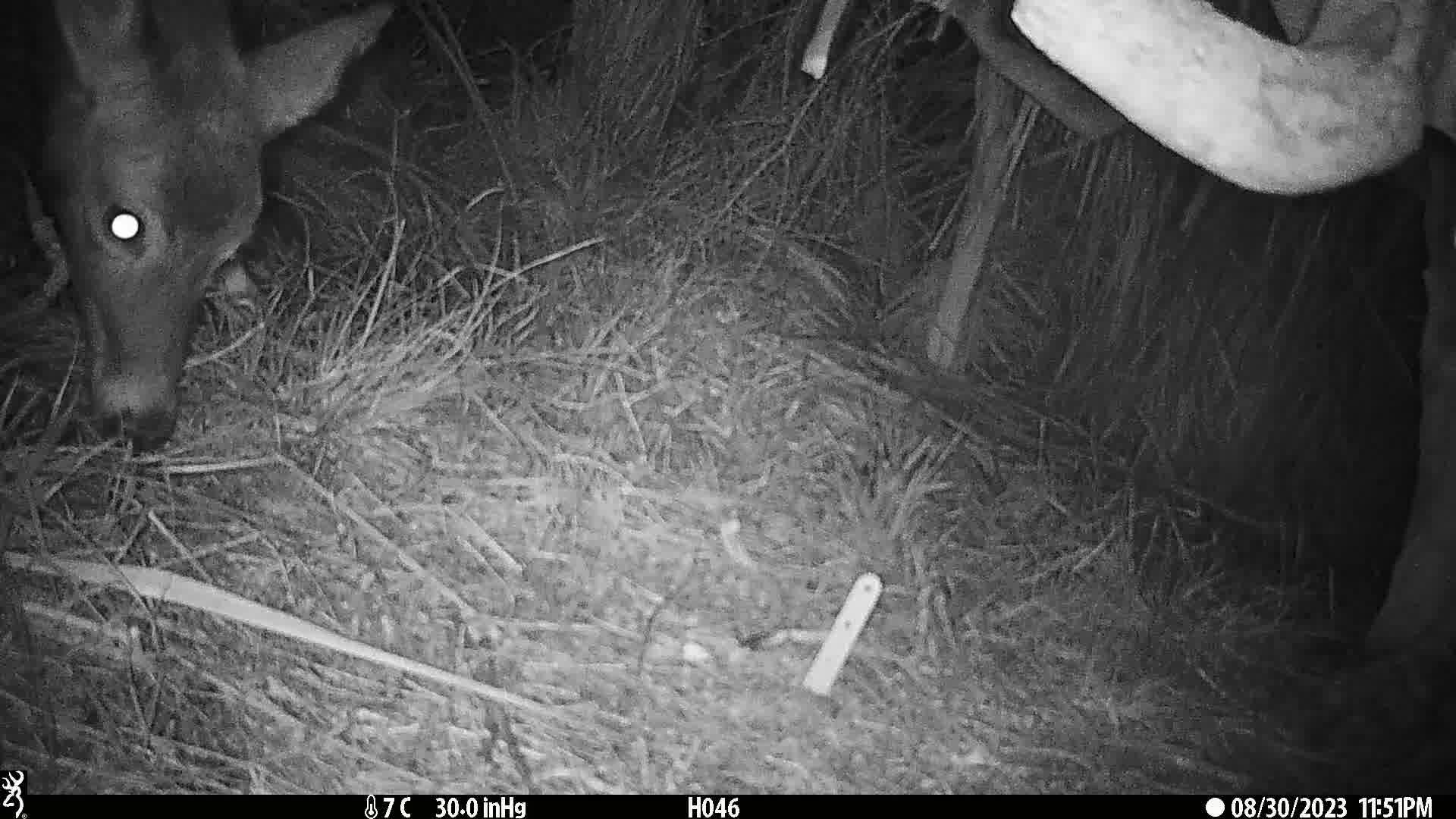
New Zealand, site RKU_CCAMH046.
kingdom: Animalia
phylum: Chordata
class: Mammalia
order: Artiodactyla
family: Cervidae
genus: Odocoileus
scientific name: Odocoileus virginianus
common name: white-tailed deer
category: white tailed deer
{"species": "white tailed deer (white-tailed deer) (Odocoileus virginianus)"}